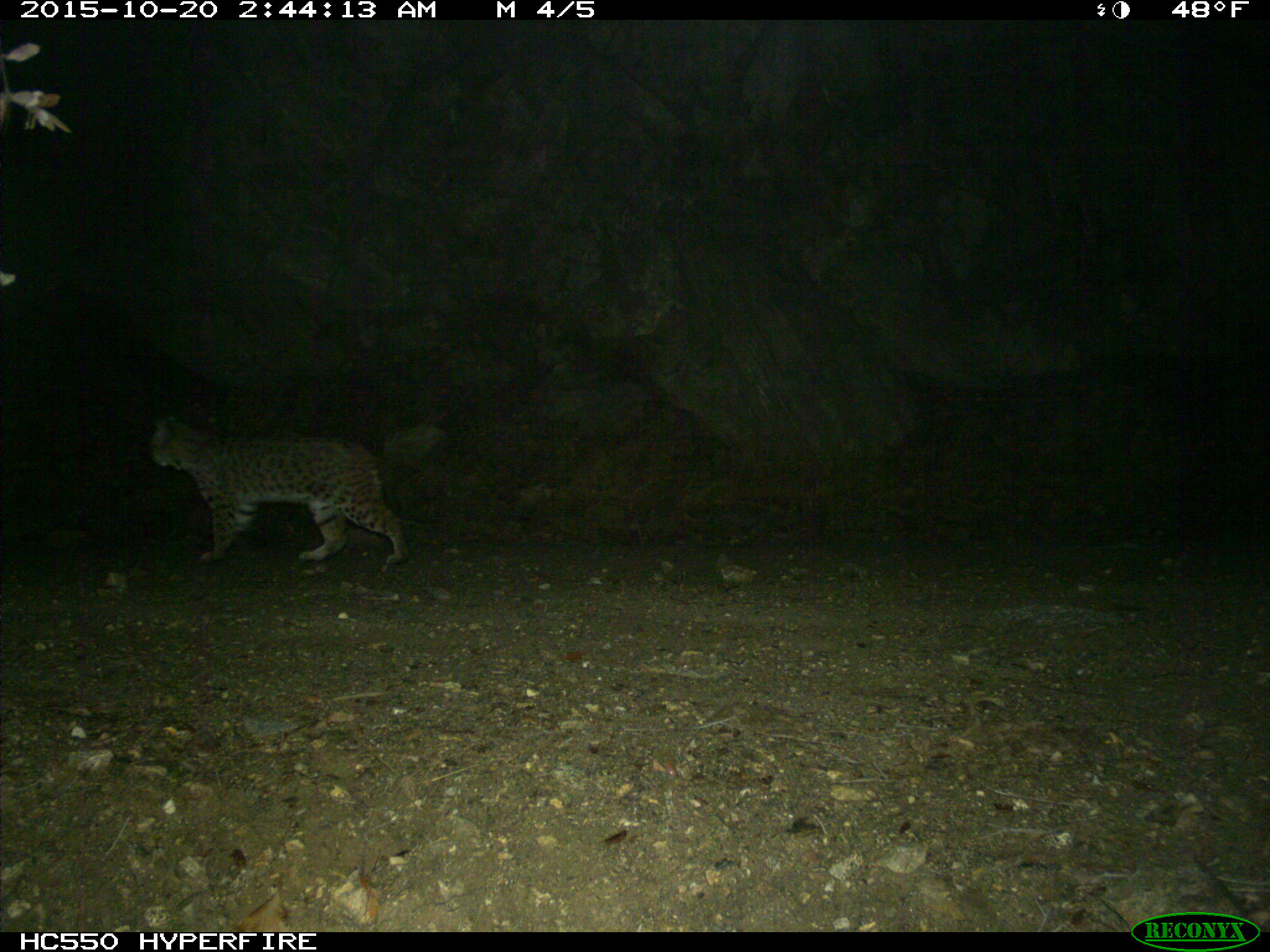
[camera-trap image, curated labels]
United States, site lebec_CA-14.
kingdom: Animalia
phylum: Chordata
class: Mammalia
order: Carnivora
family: Felidae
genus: Lynx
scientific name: Lynx rufus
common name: bobcat